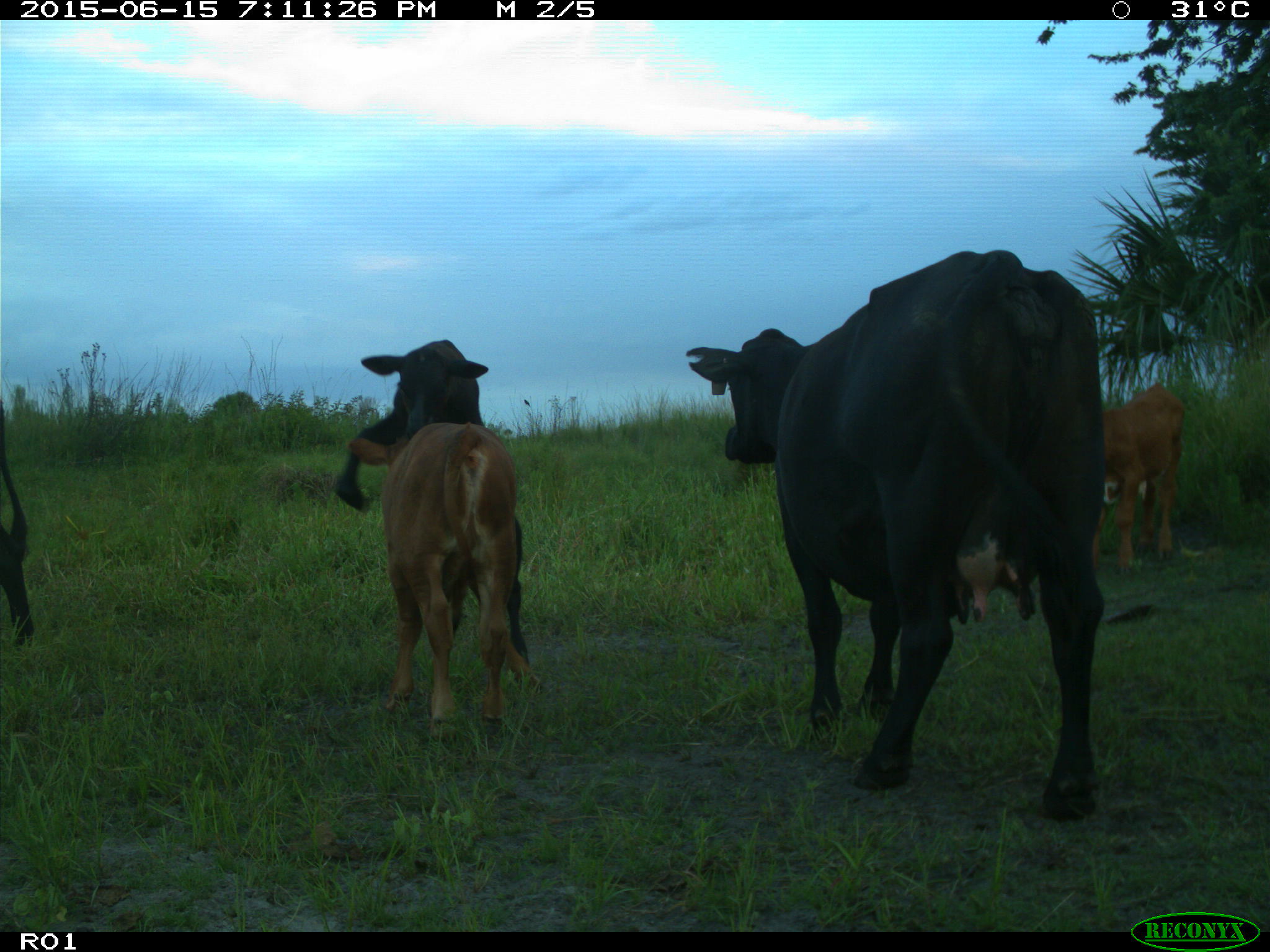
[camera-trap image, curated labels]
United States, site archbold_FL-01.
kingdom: Animalia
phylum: Chordata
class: Mammalia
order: Artiodactyla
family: Bovidae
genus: Bos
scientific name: Bos taurus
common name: domestic cow